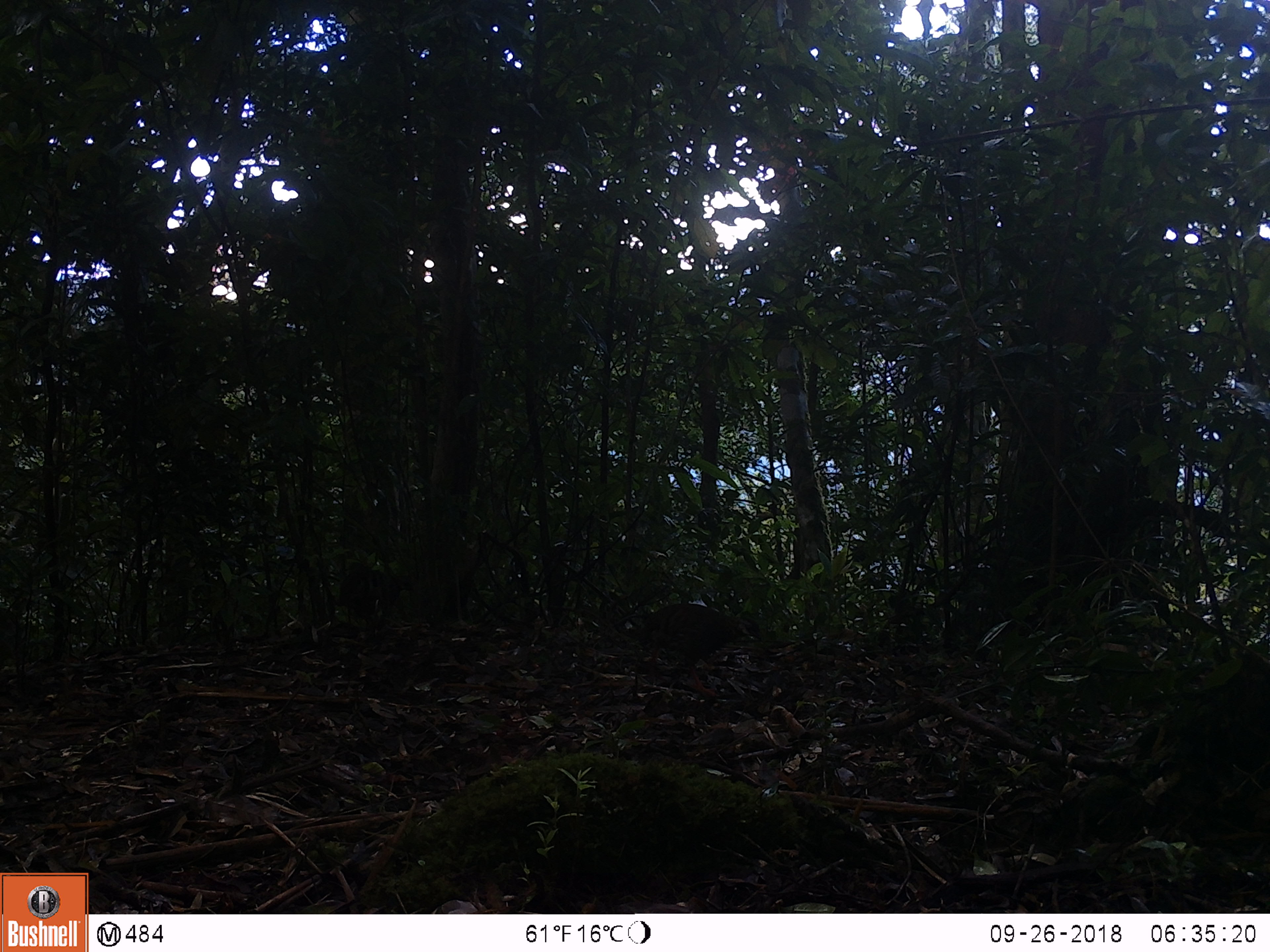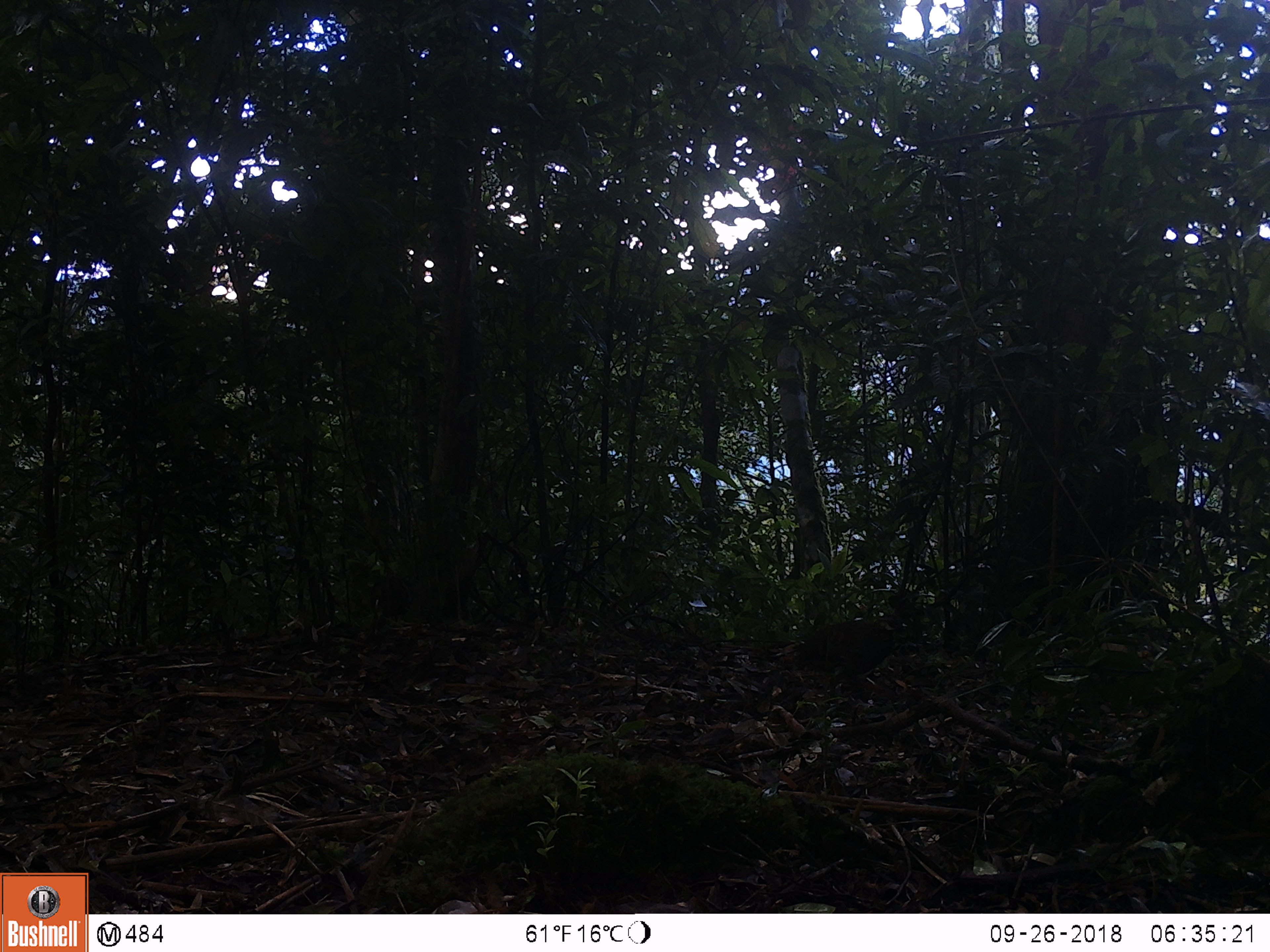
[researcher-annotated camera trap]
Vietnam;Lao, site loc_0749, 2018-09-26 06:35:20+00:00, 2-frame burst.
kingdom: Animalia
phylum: Chordata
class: Aves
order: Galliformes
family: Phasianidae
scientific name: Phasianidae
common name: partridge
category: unidentified partridge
Unidentified partridge (partridge) (Phasianidae). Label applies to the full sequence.